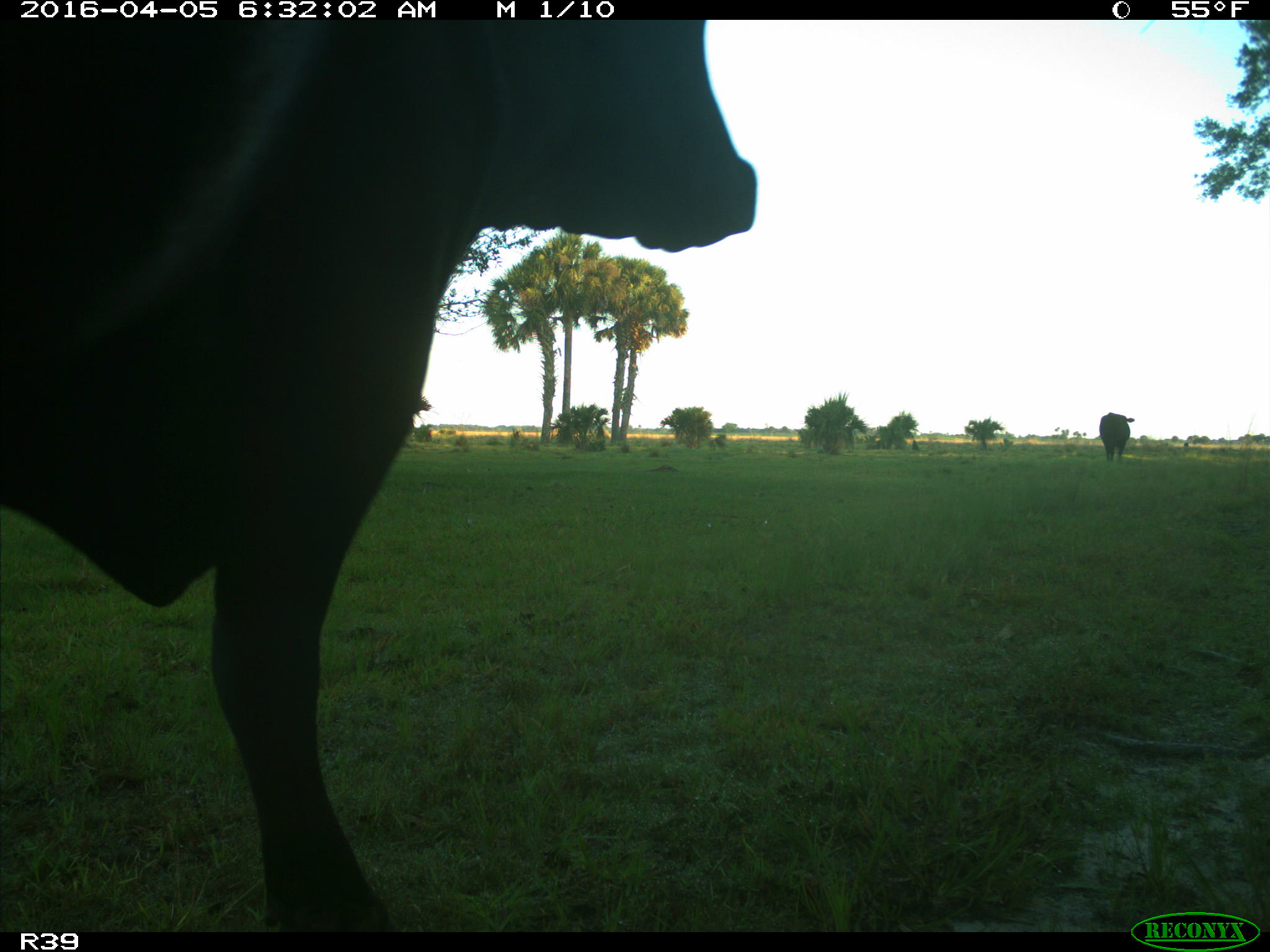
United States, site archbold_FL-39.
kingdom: Animalia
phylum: Chordata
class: Mammalia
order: Artiodactyla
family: Bovidae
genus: Bos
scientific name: Bos taurus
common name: domestic cow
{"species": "Bos taurus (domestic cow)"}